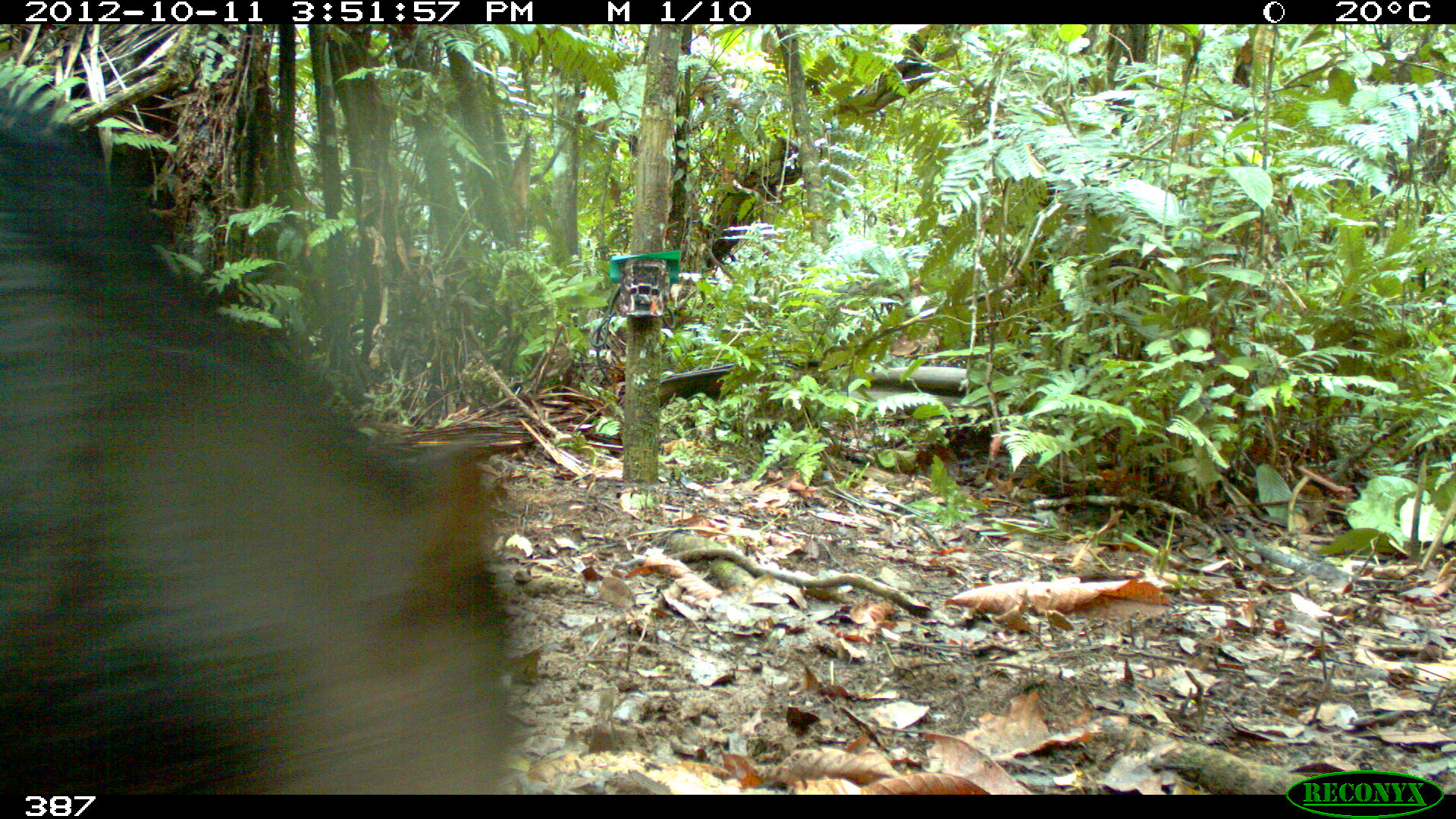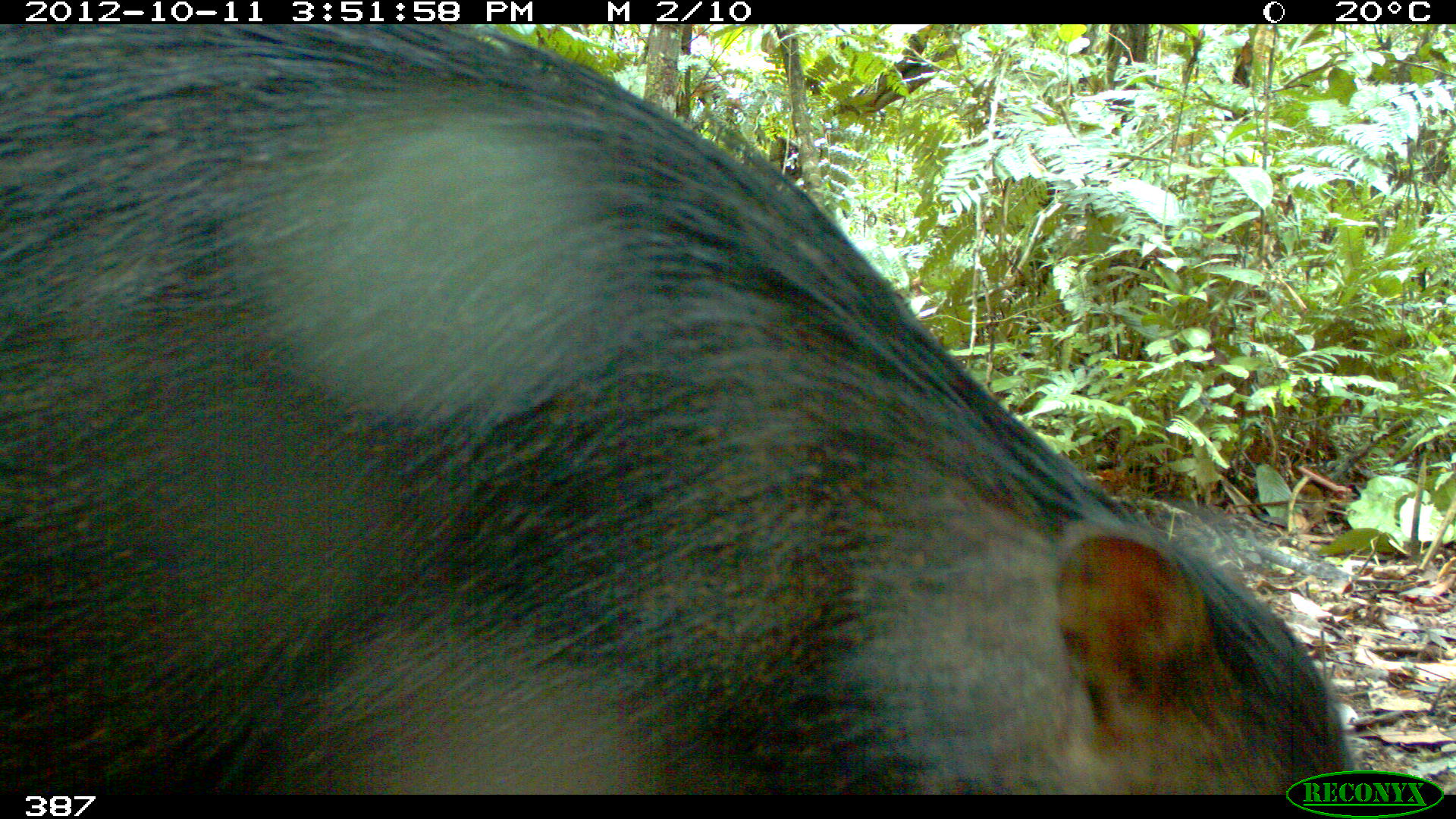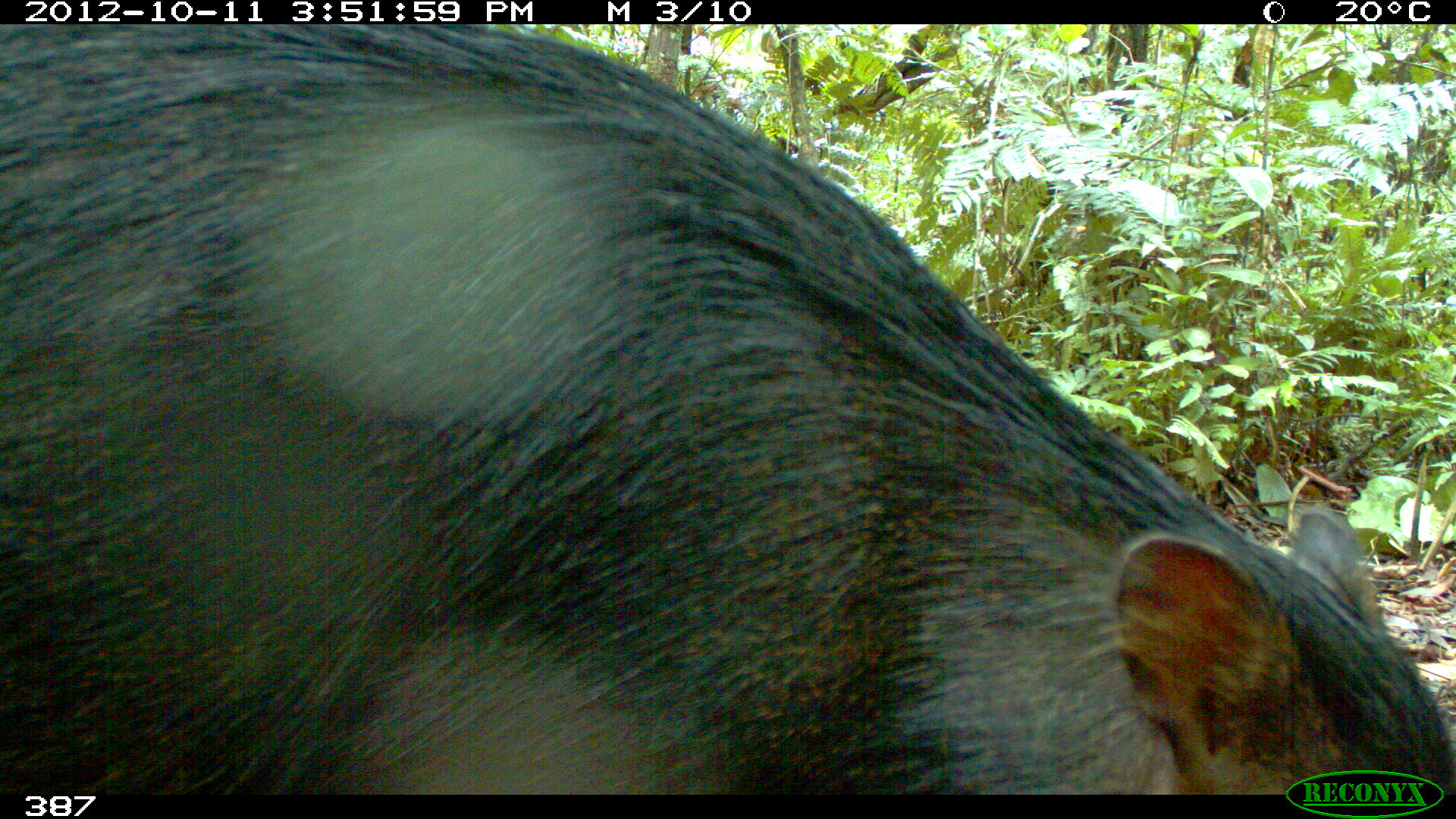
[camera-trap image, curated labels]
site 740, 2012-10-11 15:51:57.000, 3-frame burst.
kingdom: Animalia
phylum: Chordata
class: Mammalia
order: Artiodactyla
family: Tayassuidae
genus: Tayassu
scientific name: Tayassu pecari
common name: white-lipped peccary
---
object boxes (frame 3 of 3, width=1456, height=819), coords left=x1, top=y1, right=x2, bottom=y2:
tayassu pecari: left=0, top=25, right=1456, bottom=795